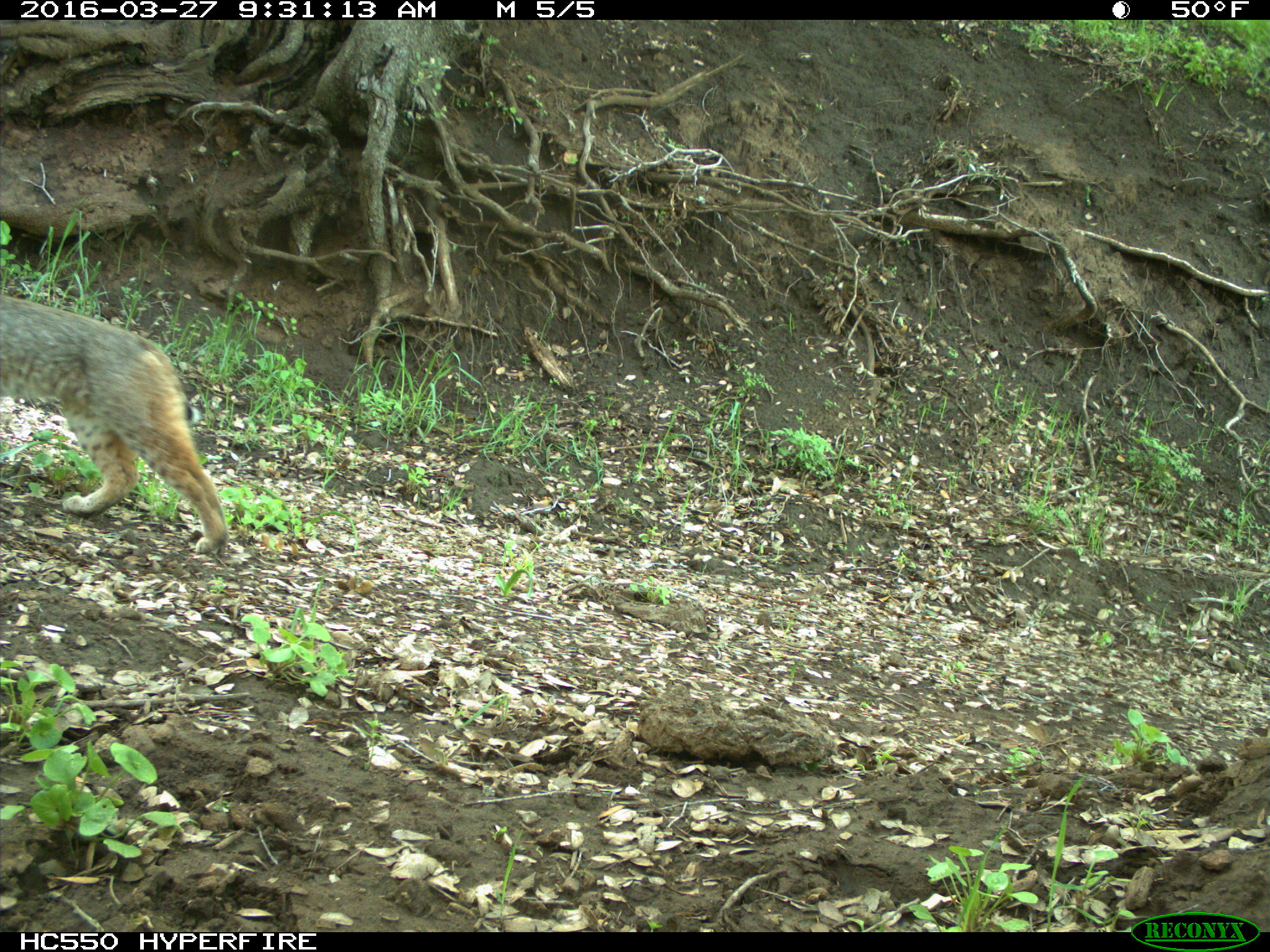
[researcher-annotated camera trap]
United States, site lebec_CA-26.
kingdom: Animalia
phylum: Chordata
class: Mammalia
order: Carnivora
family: Felidae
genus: Lynx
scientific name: Lynx rufus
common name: bobcat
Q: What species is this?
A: Lynx rufus (bobcat).